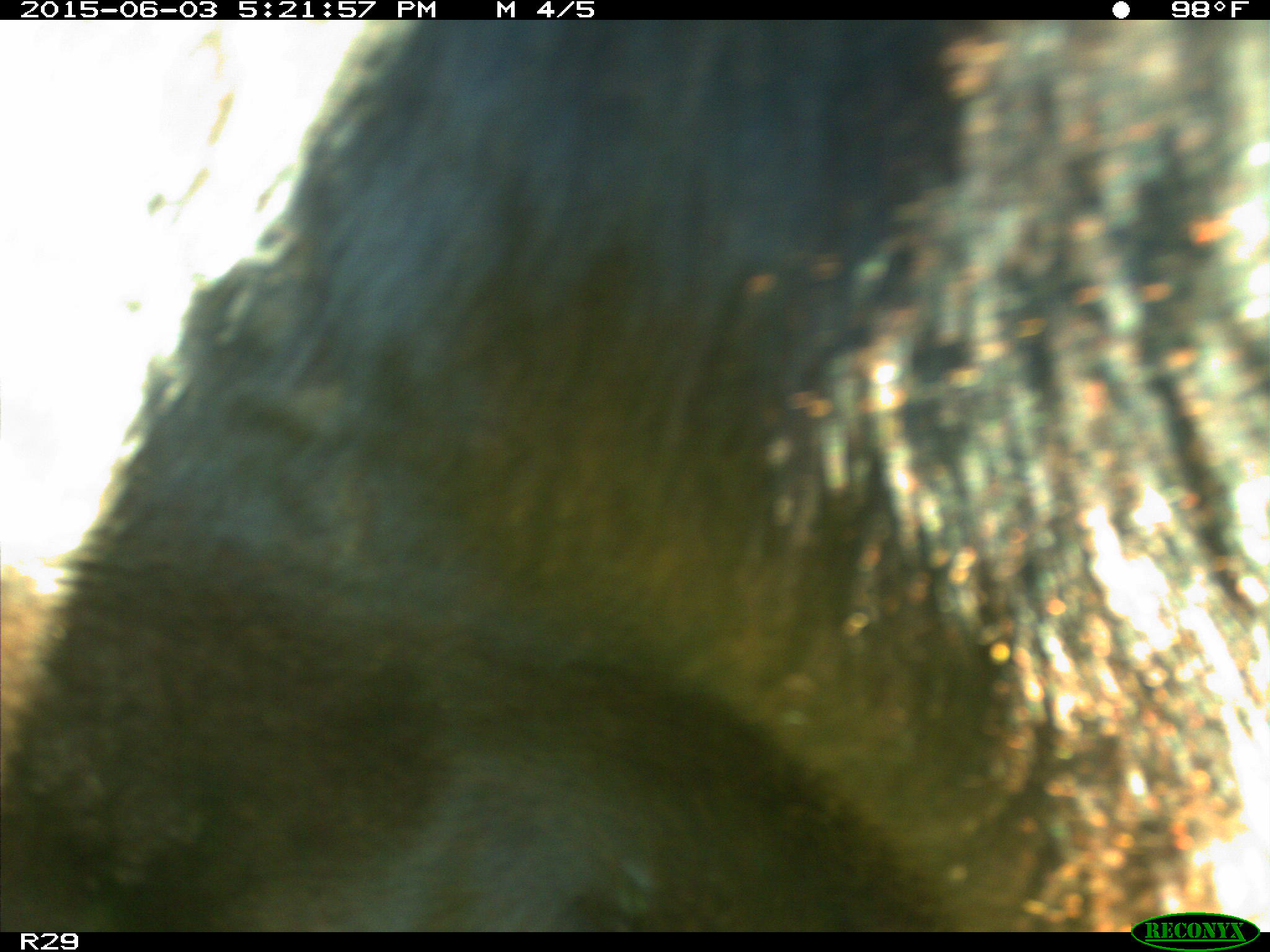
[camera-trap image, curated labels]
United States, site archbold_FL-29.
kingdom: Animalia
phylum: Chordata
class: Mammalia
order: Artiodactyla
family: Bovidae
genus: Bos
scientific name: Bos taurus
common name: domestic cow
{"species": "Bos taurus (domestic cow)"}